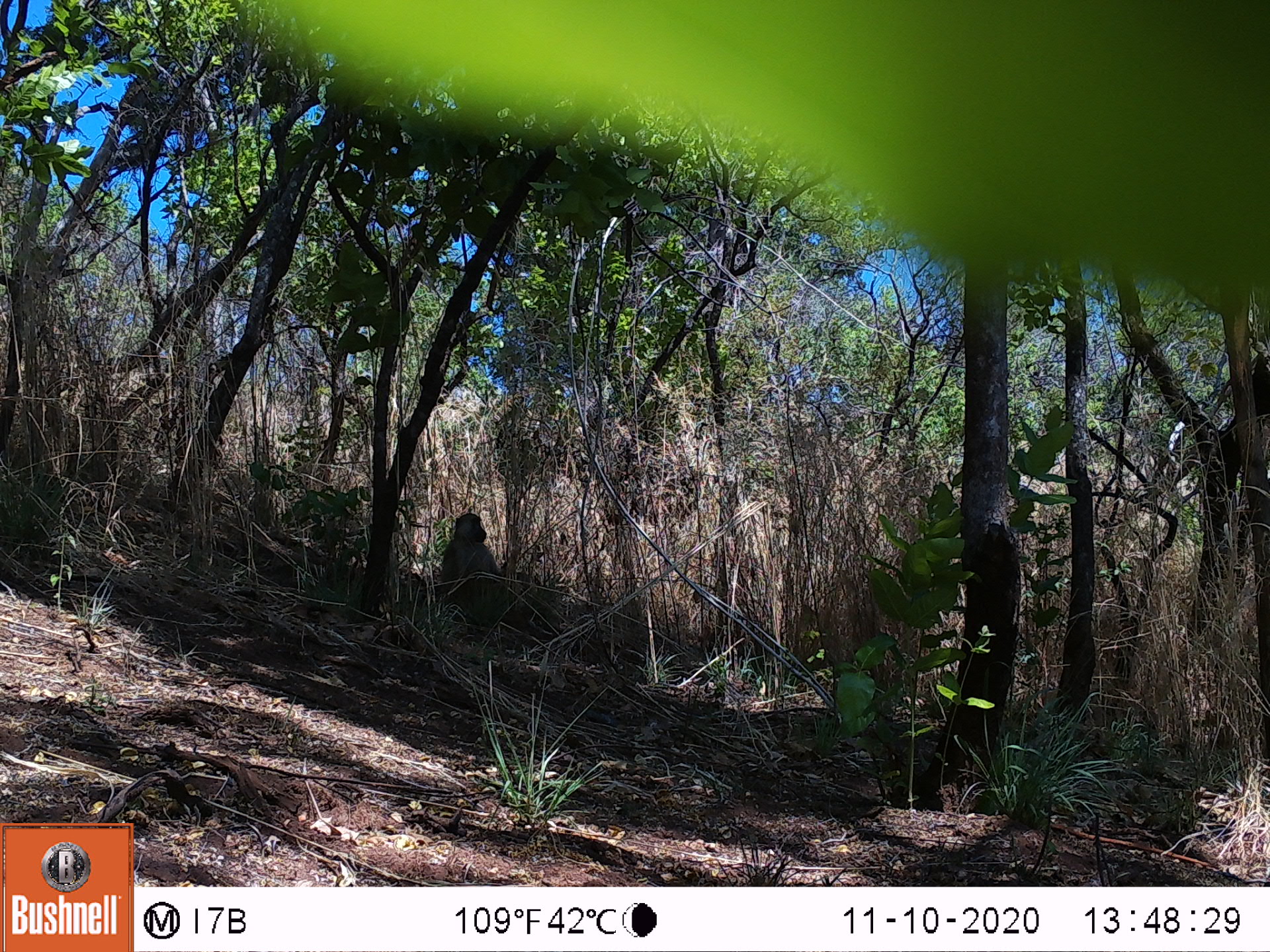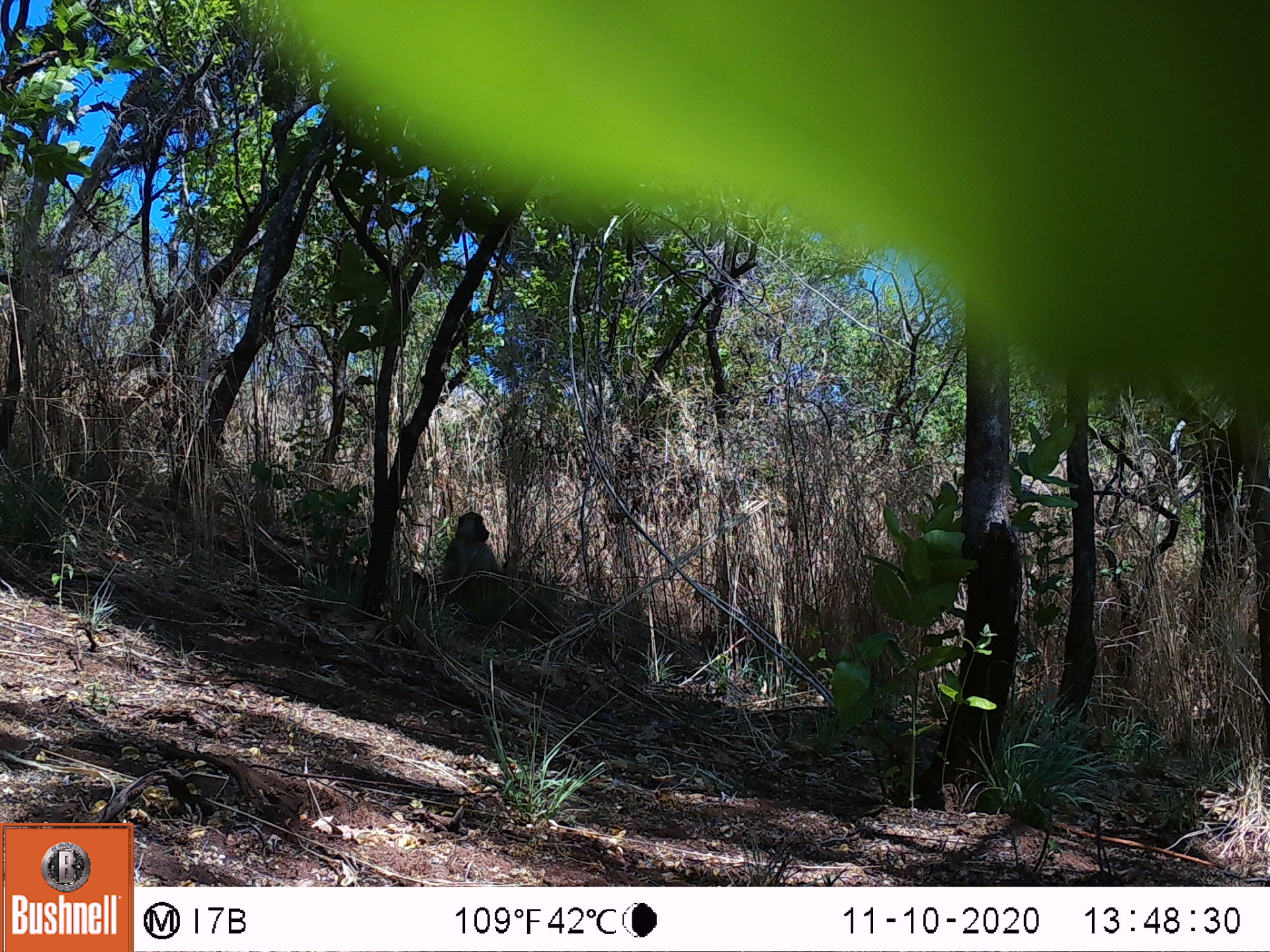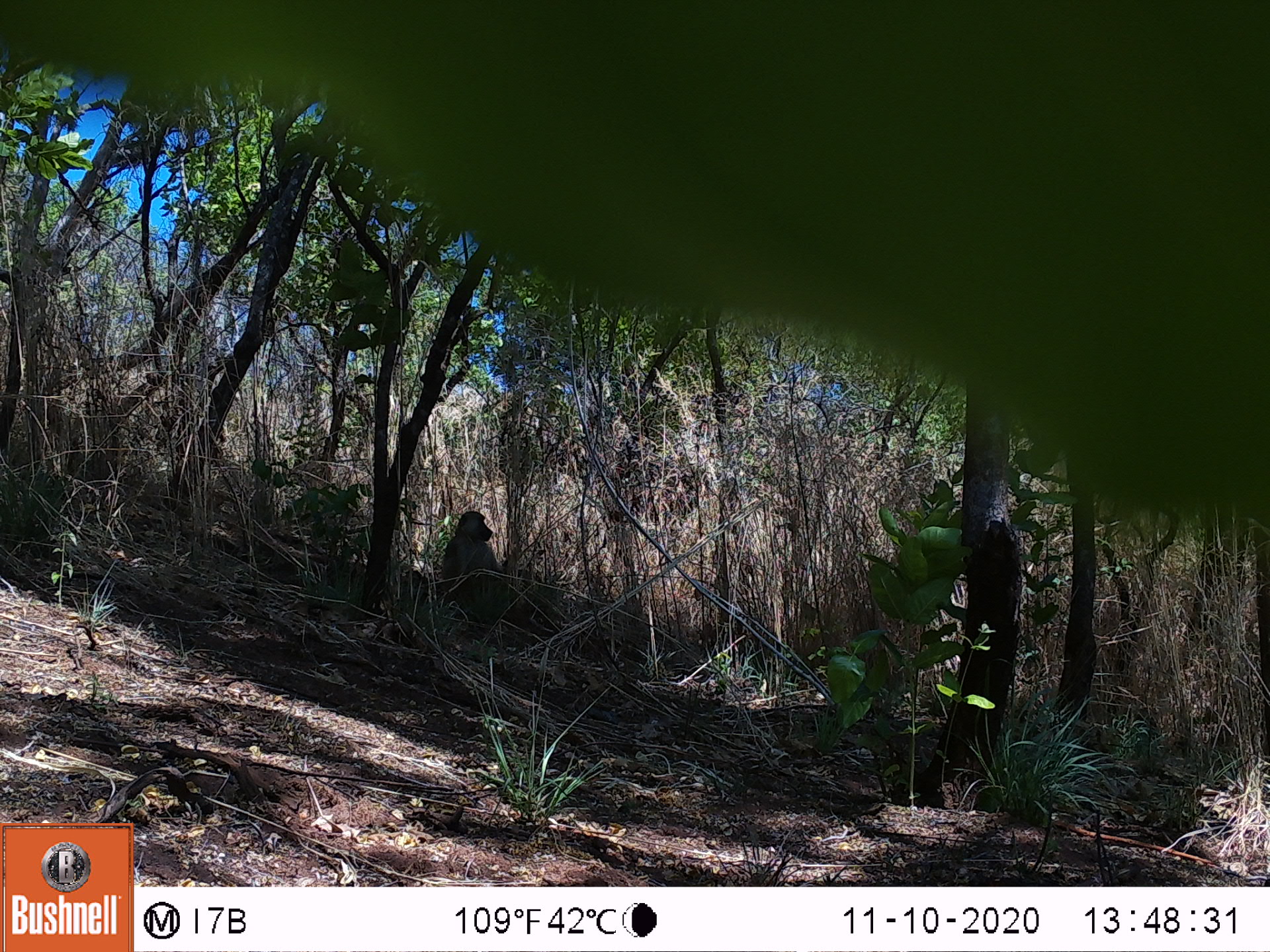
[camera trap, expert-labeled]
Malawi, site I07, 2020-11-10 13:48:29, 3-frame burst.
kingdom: Animalia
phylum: Chordata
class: Mammalia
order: Primates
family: Cercopithecidae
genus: Papio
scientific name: Papio cynocephalus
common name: yellow baboon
Yellow baboon (Papio cynocephalus), count 1.